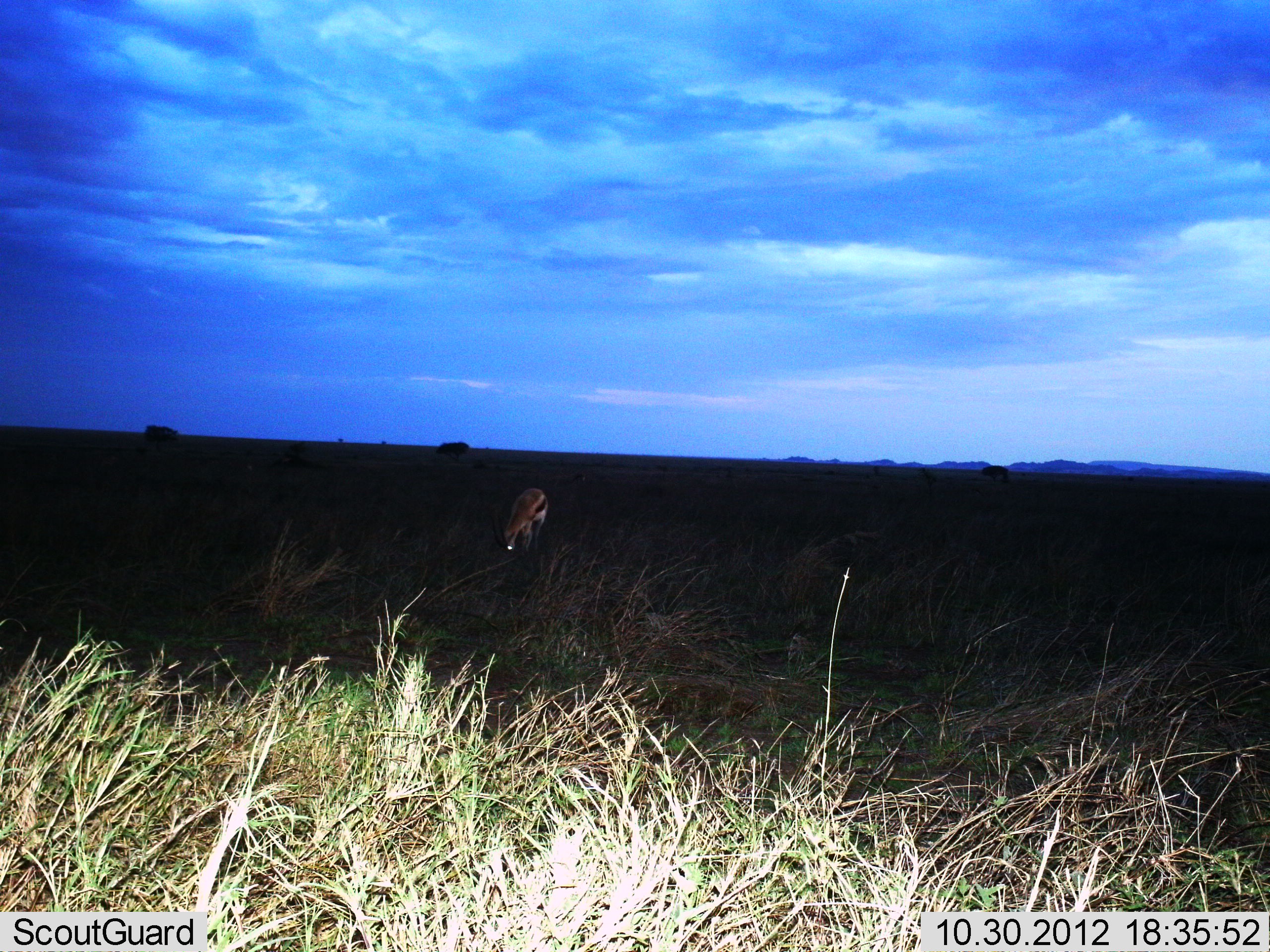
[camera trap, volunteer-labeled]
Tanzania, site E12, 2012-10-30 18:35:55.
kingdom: Animalia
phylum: Chordata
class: Mammalia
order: Artiodactyla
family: Bovidae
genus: Eudorcas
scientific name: Eudorcas thomsonii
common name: thomson's gazelle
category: gazellethomsons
Gazellethomsons (thomson's gazelle) (Eudorcas thomsonii), count 1. Behavior (volunteer vote fractions): standing 27%, resting 0%, moving 0%, interacting 0%. Young present (vote fraction): 0%. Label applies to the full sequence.